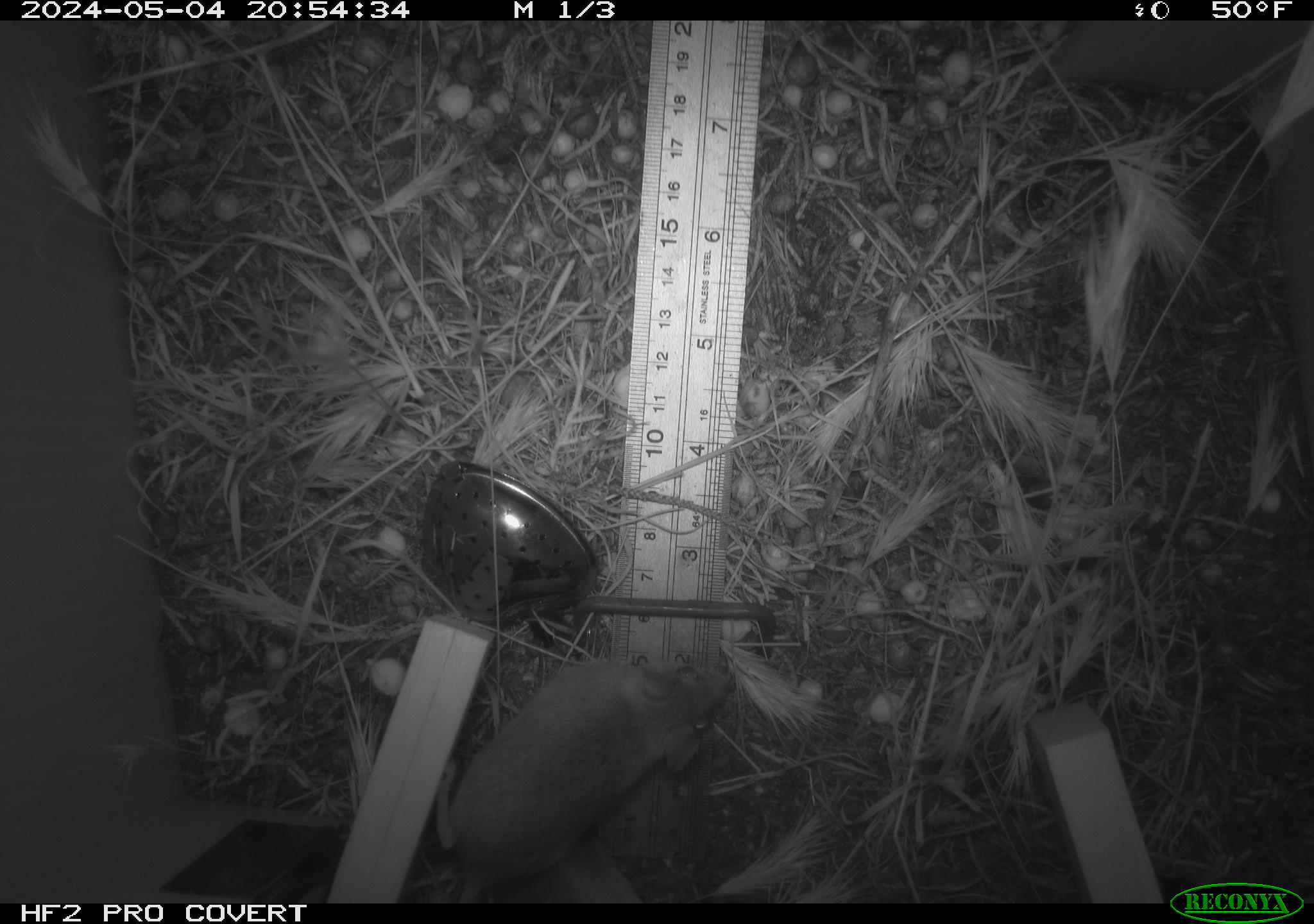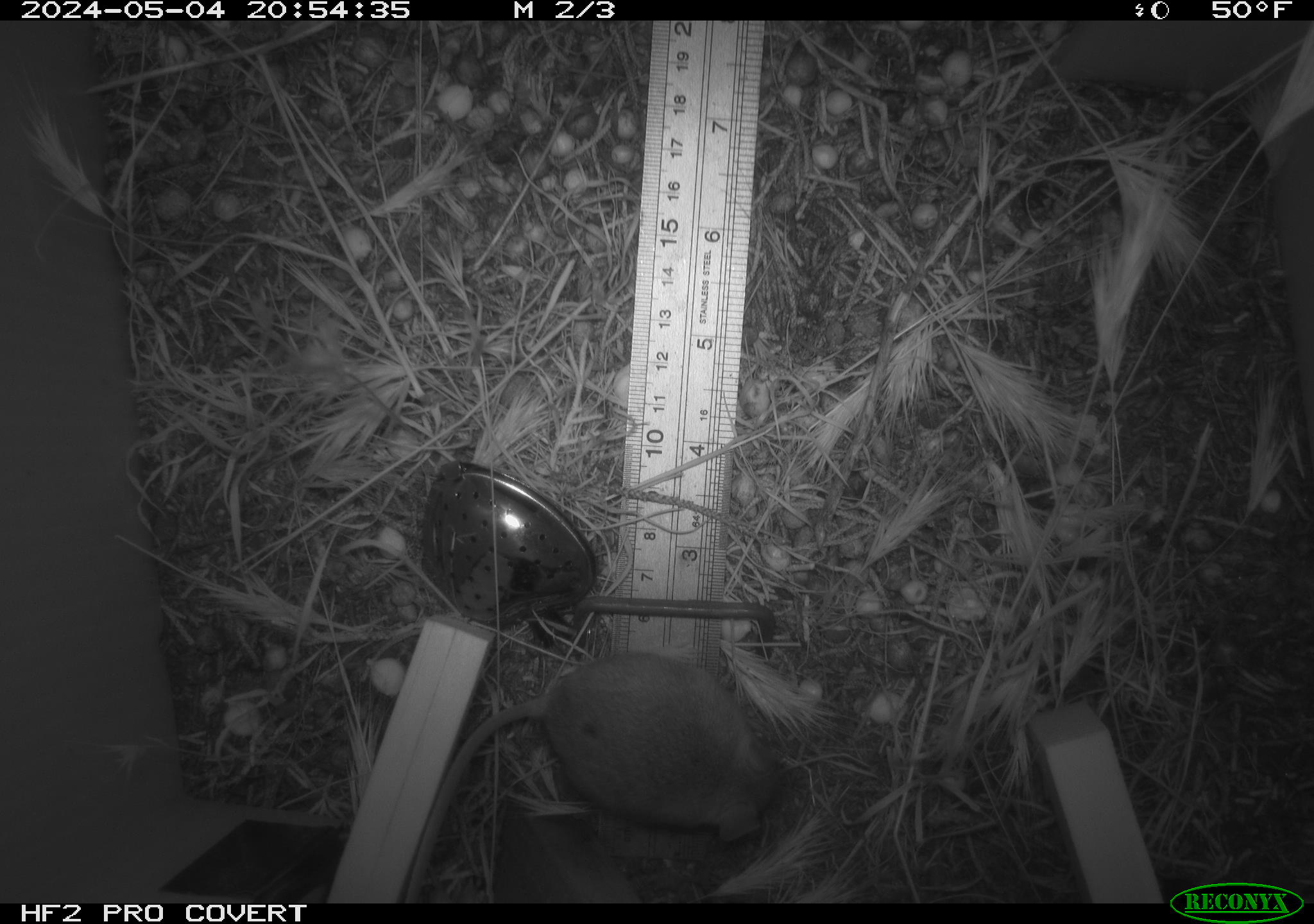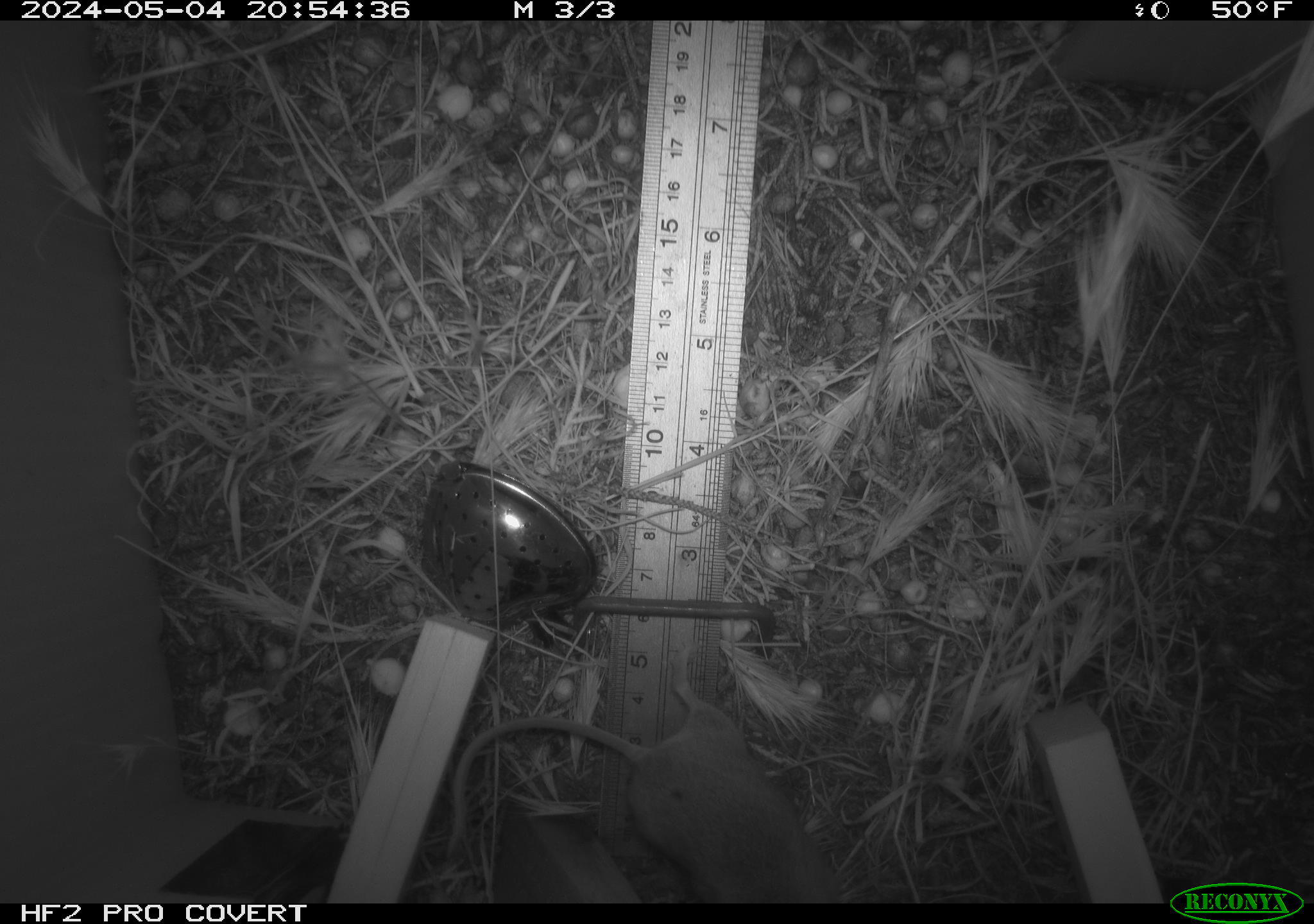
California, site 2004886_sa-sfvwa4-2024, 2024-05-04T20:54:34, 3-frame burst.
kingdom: Animalia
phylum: Chordata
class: Mammalia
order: Rodentia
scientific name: Rodentia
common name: mouse species